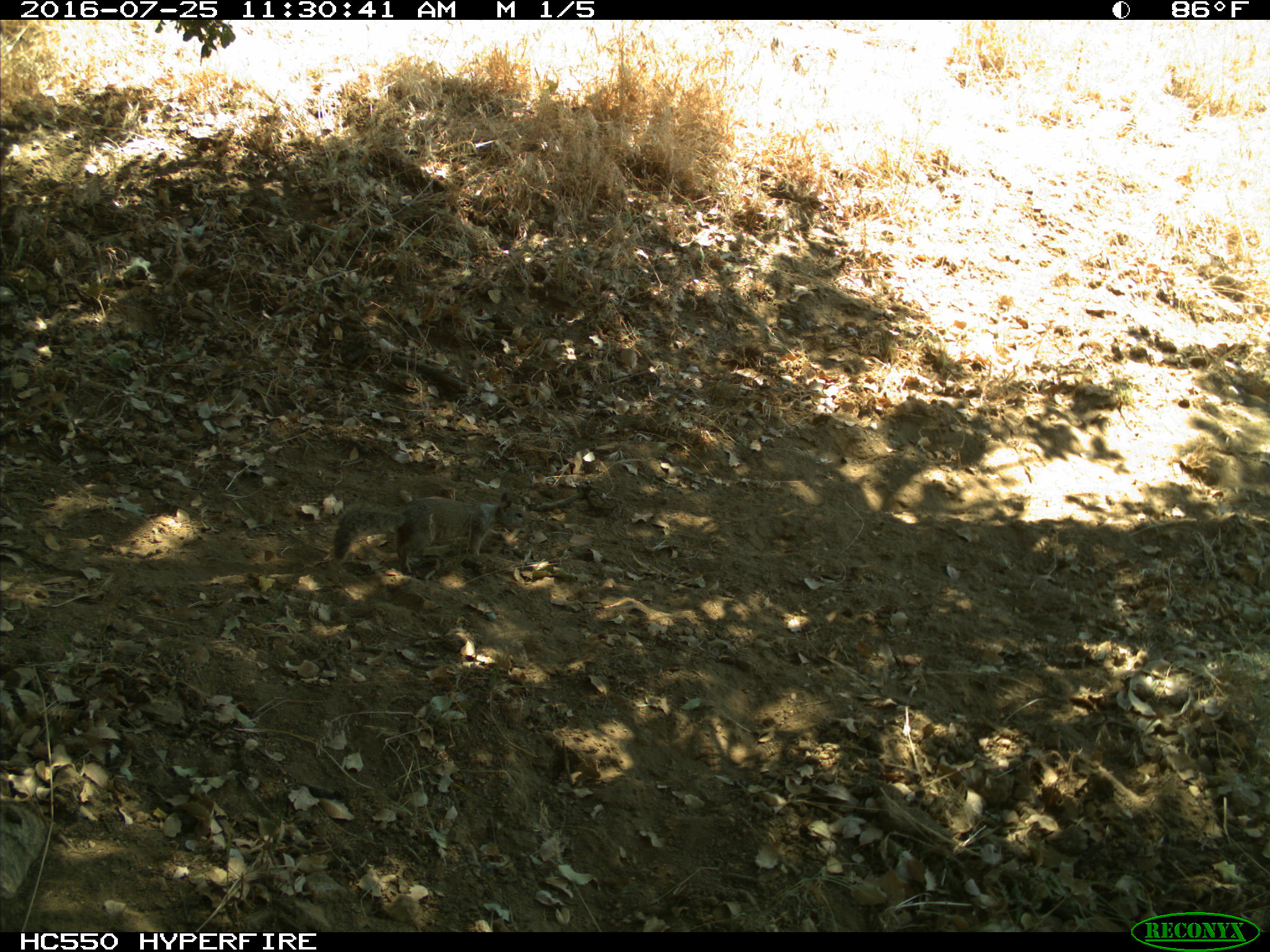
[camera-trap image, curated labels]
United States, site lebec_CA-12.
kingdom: Animalia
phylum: Chordata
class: Mammalia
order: Rodentia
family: Sciuridae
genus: Otospermophilus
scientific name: Otospermophilus beecheyi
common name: california ground squirrel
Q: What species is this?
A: Otospermophilus beecheyi (california ground squirrel).